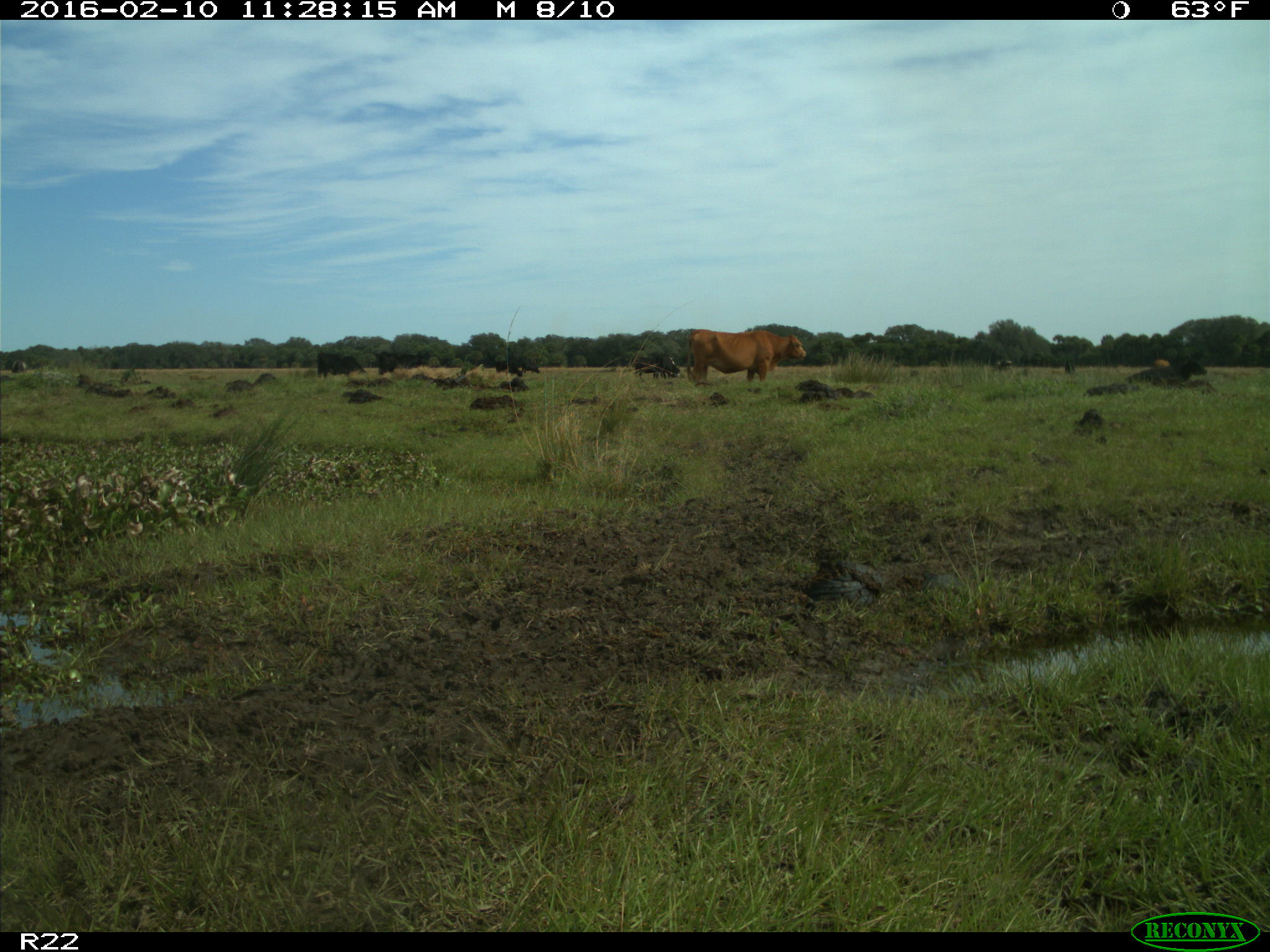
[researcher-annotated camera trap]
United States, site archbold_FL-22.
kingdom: Animalia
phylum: Chordata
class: Mammalia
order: Artiodactyla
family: Bovidae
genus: Bos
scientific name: Bos taurus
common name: domestic cow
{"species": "Bos taurus (domestic cow)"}